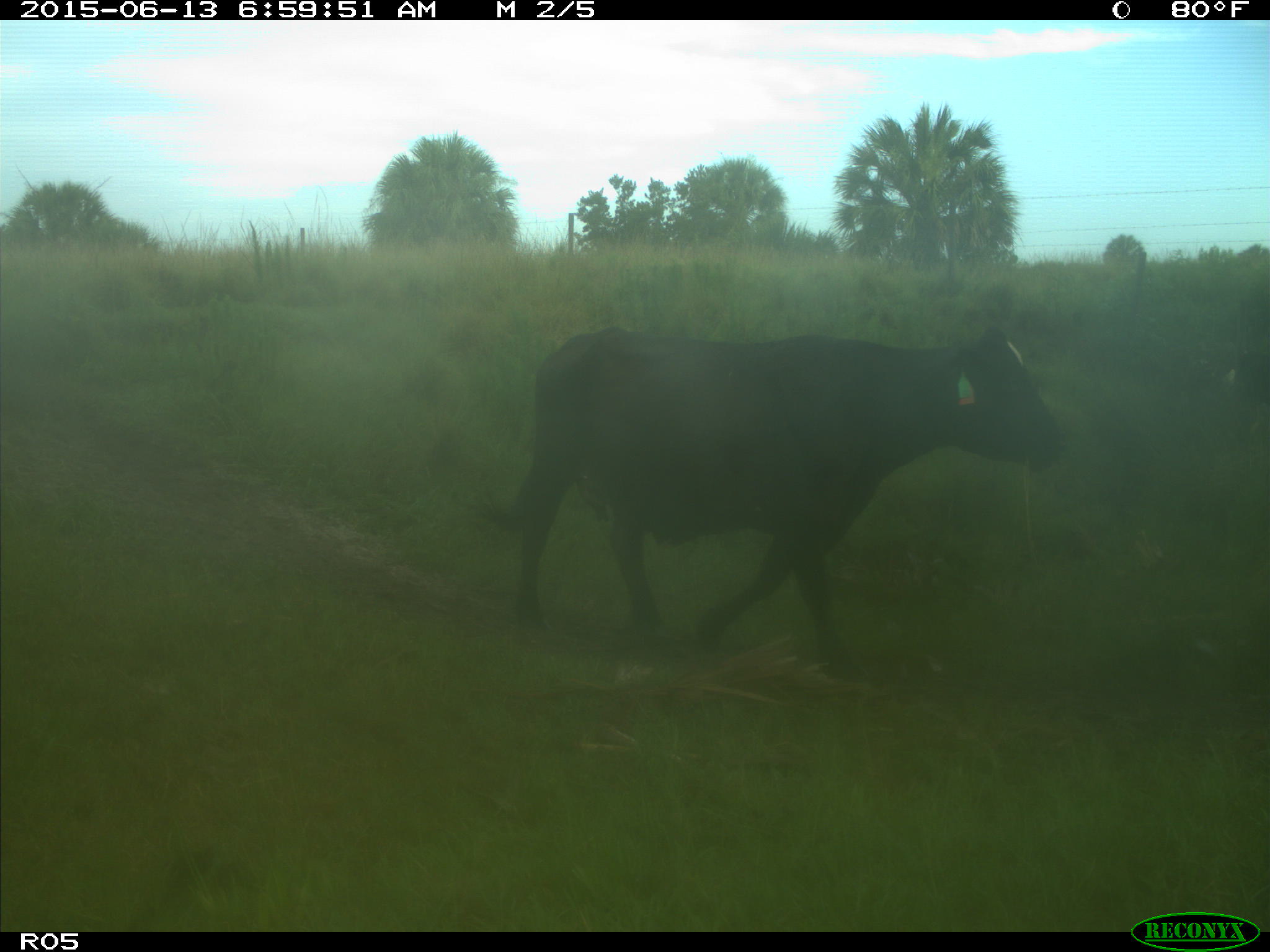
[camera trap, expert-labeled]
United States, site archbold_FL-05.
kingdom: Animalia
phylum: Chordata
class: Mammalia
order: Artiodactyla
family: Bovidae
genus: Bos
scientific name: Bos taurus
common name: domestic cow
Bos taurus (domestic cow).